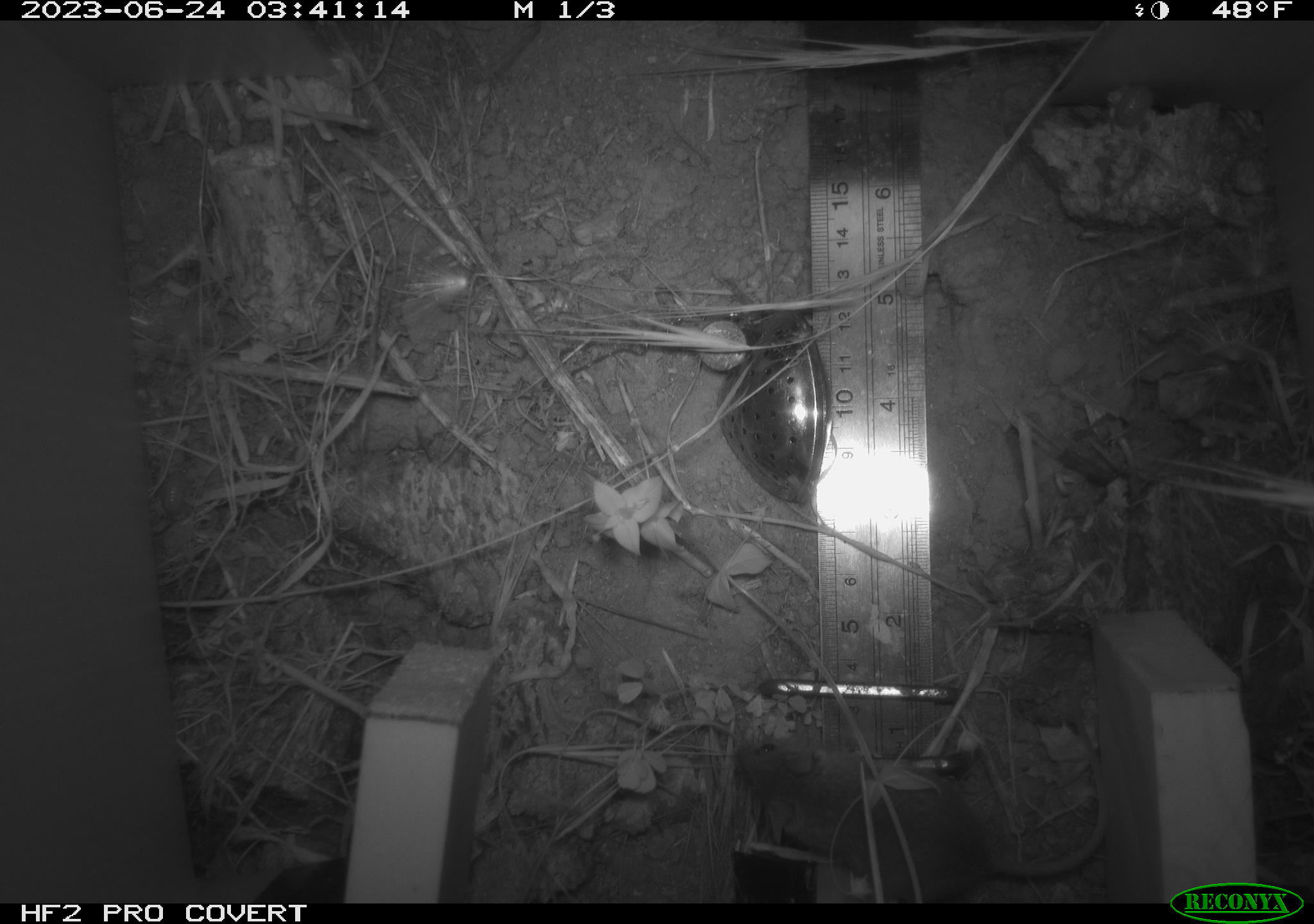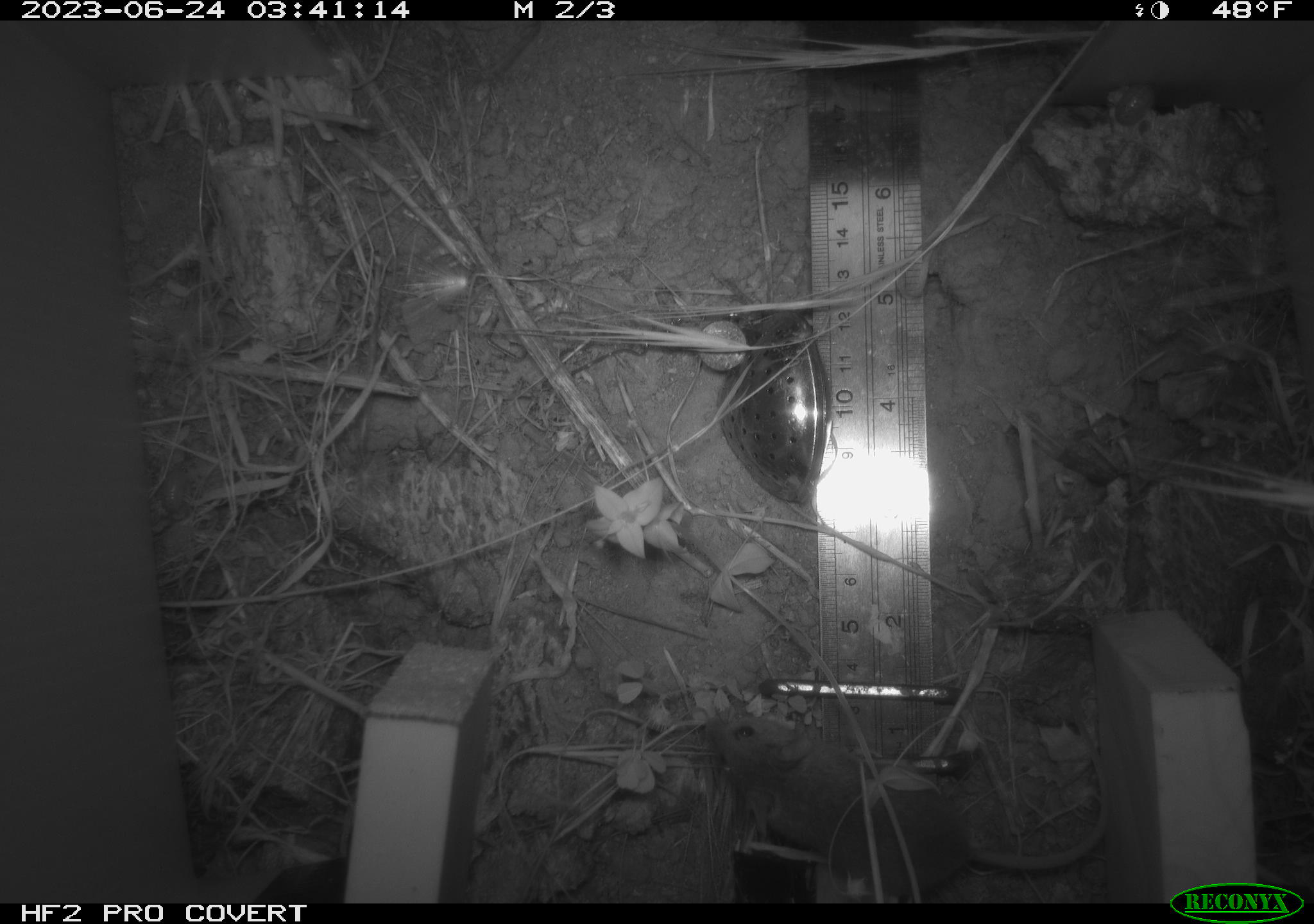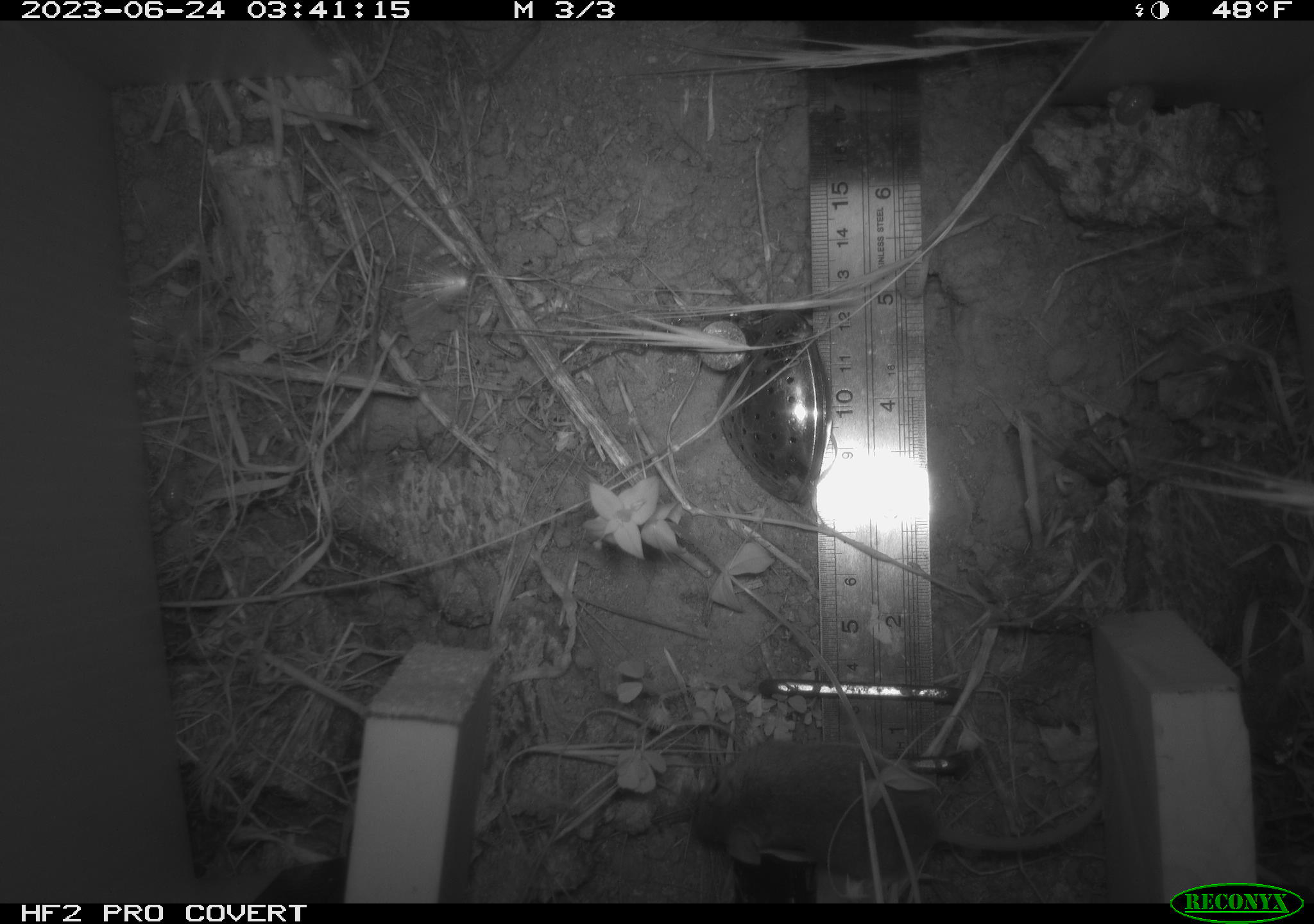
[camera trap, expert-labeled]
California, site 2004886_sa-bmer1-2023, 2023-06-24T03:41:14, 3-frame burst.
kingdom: Animalia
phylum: Chordata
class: Mammalia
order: Rodentia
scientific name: Rodentia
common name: mouse species